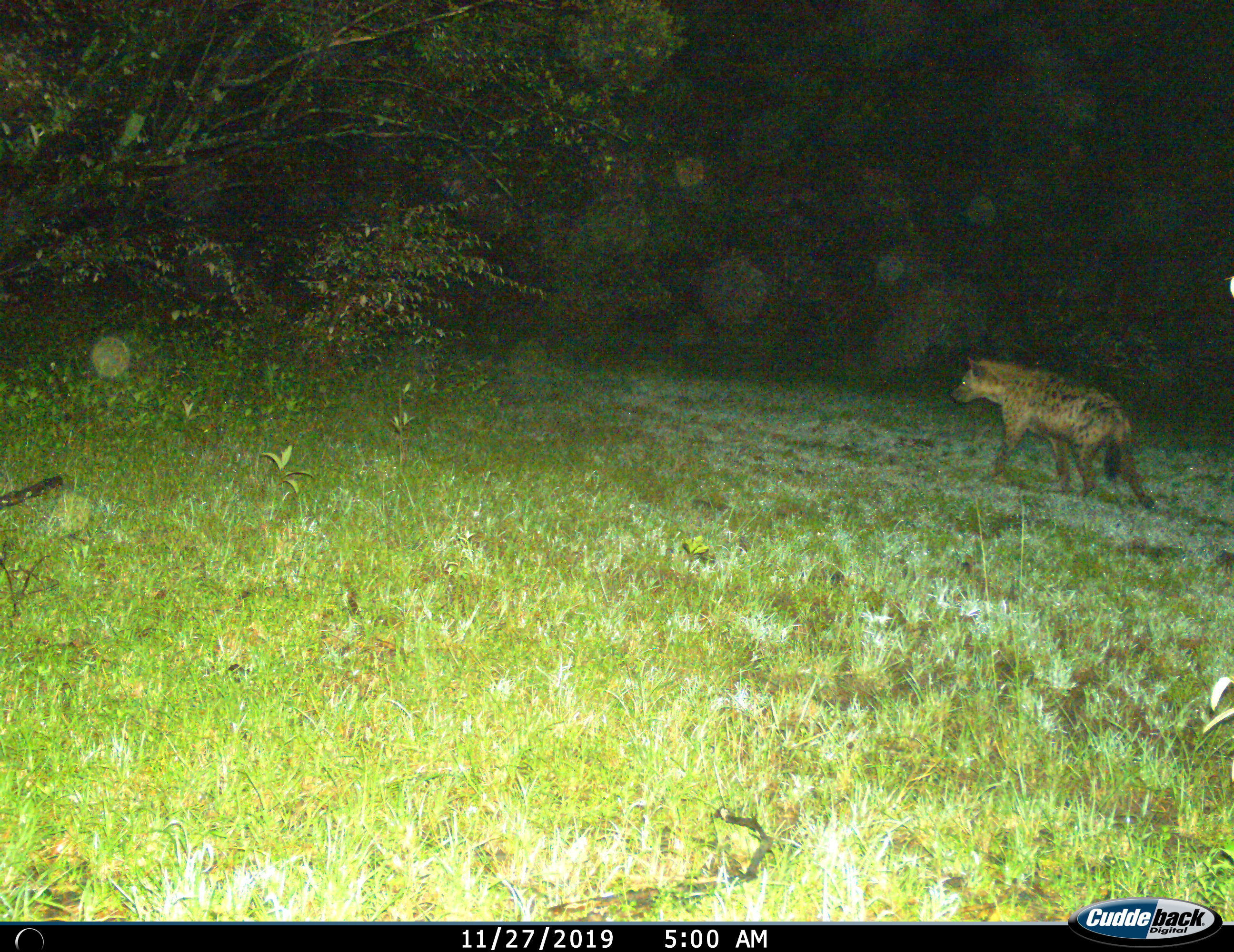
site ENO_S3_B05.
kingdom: Animalia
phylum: Chordata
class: Mammalia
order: Carnivora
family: Hyaenidae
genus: Crocuta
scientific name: Crocuta crocuta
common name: spotted hyena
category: hyenaspotted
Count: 1.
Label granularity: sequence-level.